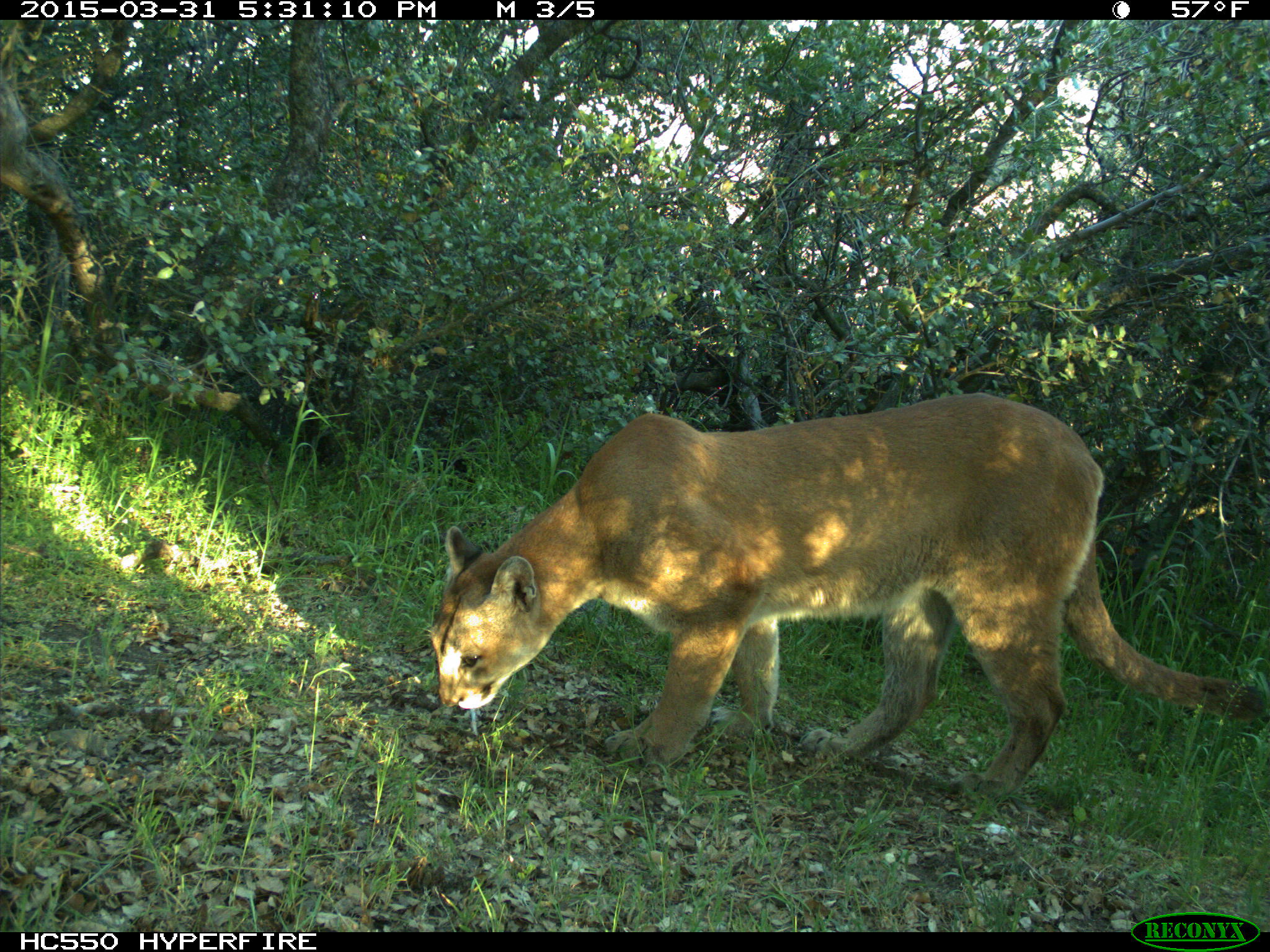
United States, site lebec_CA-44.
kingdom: Animalia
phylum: Chordata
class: Mammalia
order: Carnivora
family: Felidae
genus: Puma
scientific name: Puma concolor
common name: mountain lion